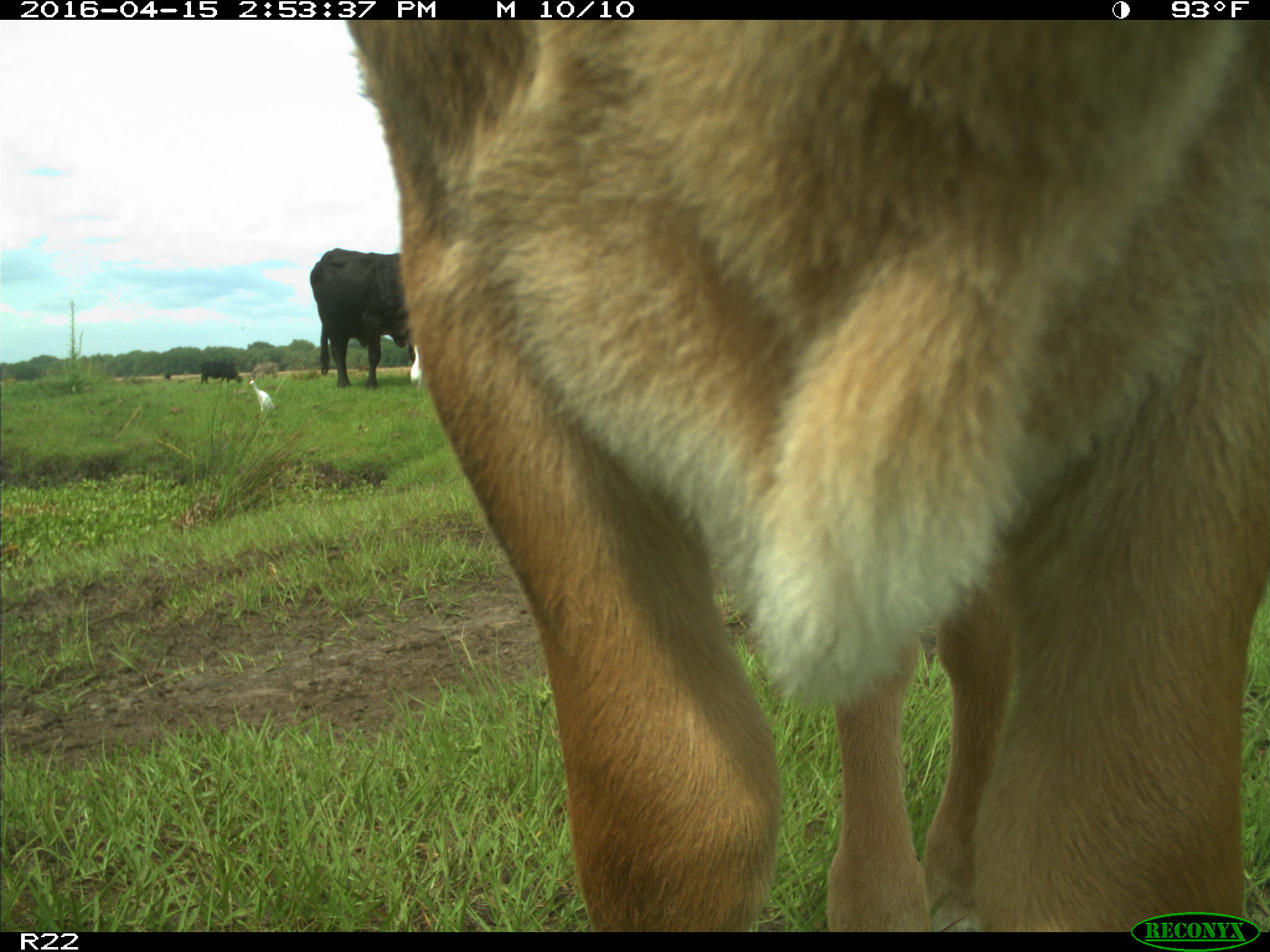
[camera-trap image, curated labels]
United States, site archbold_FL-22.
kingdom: Animalia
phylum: Chordata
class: Mammalia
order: Artiodactyla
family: Bovidae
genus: Bos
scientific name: Bos taurus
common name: domestic cow